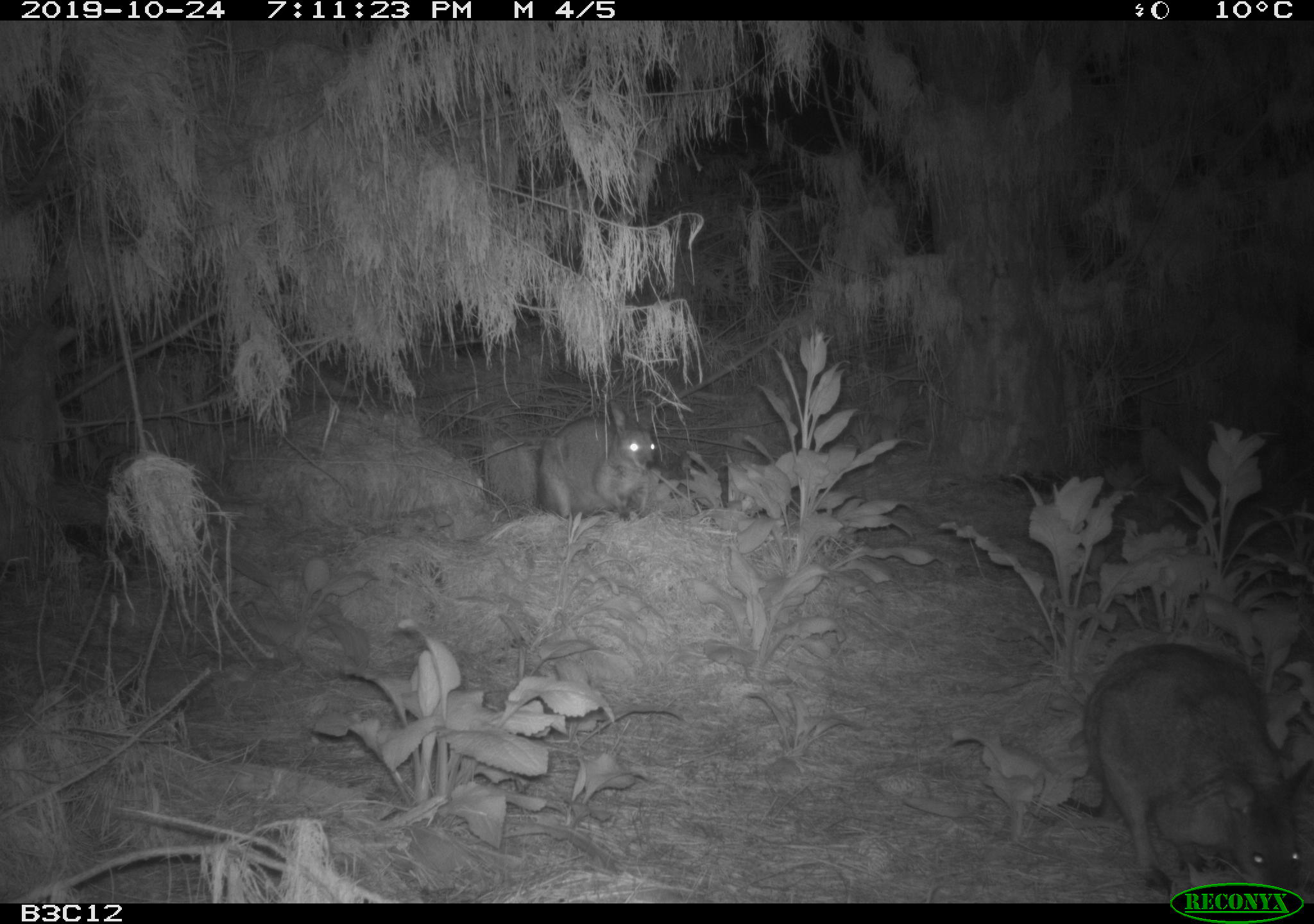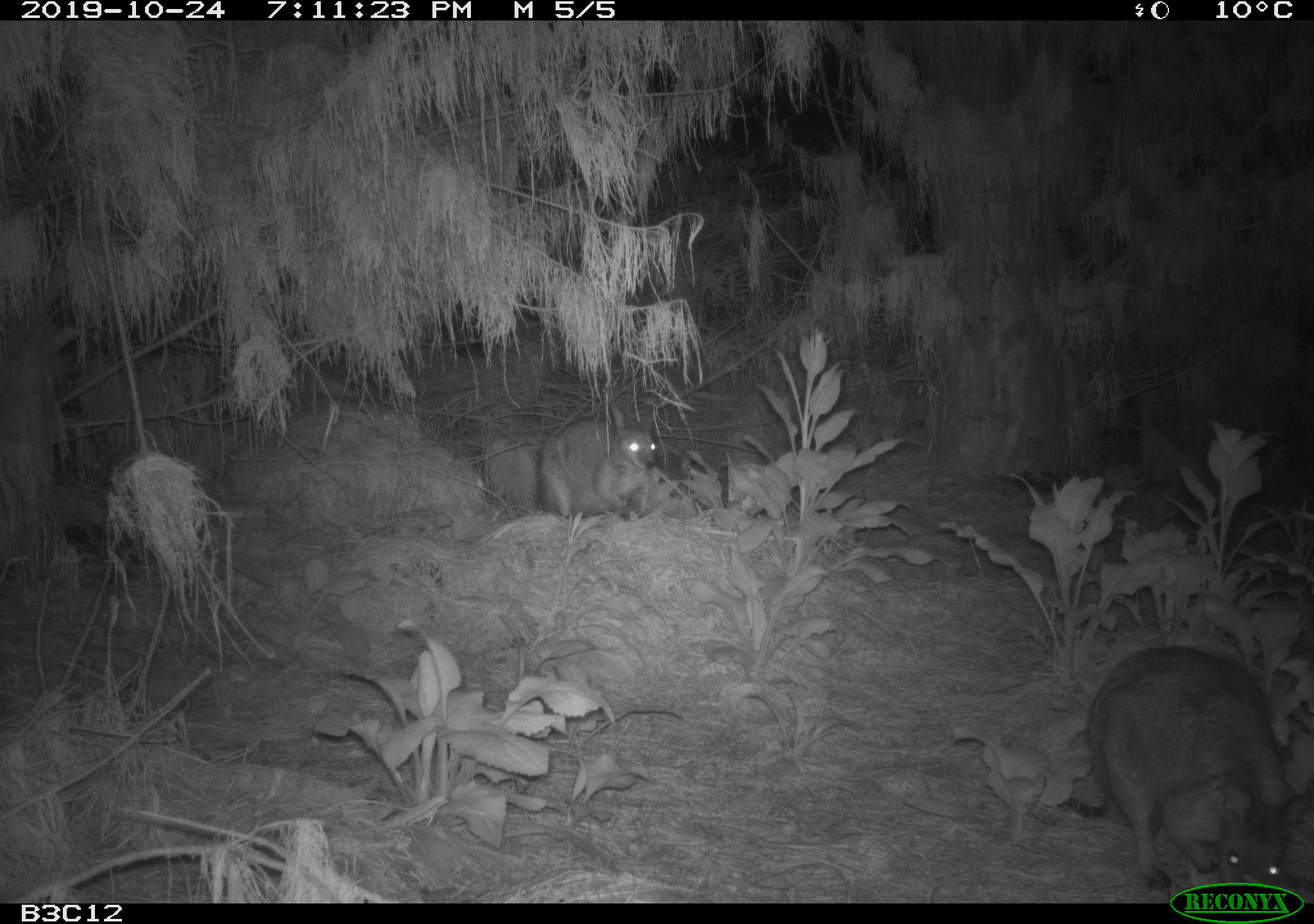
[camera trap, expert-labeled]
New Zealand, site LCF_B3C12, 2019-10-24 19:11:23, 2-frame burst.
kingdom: Animalia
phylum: Chordata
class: Mammalia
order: Diprotodontia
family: Macropodidae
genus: Notamacropus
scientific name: Notamacropus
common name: wallaby